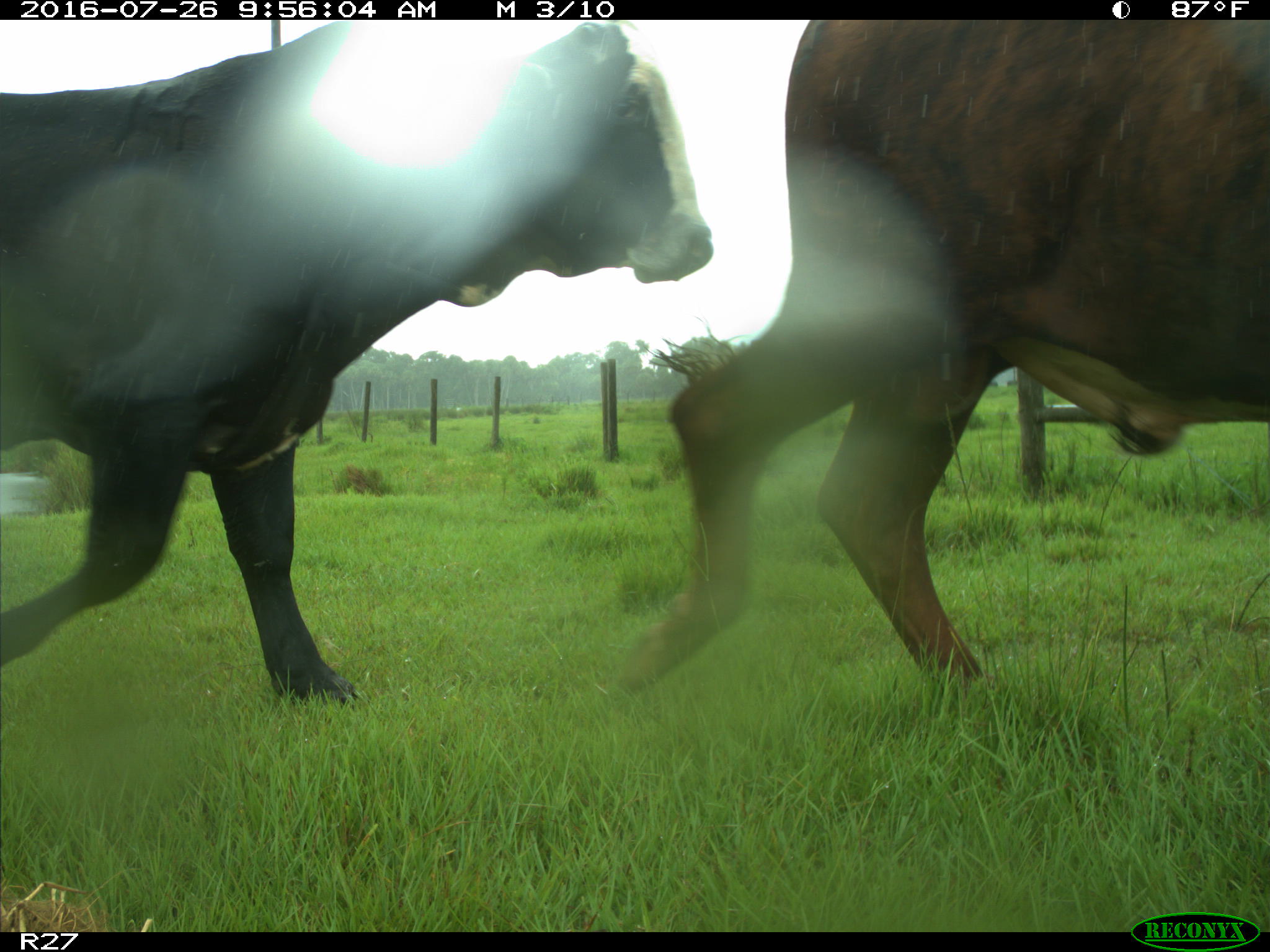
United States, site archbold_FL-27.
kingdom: Animalia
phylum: Chordata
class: Mammalia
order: Artiodactyla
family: Bovidae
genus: Bos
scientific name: Bos taurus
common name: domestic cow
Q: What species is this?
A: Bos taurus (domestic cow).